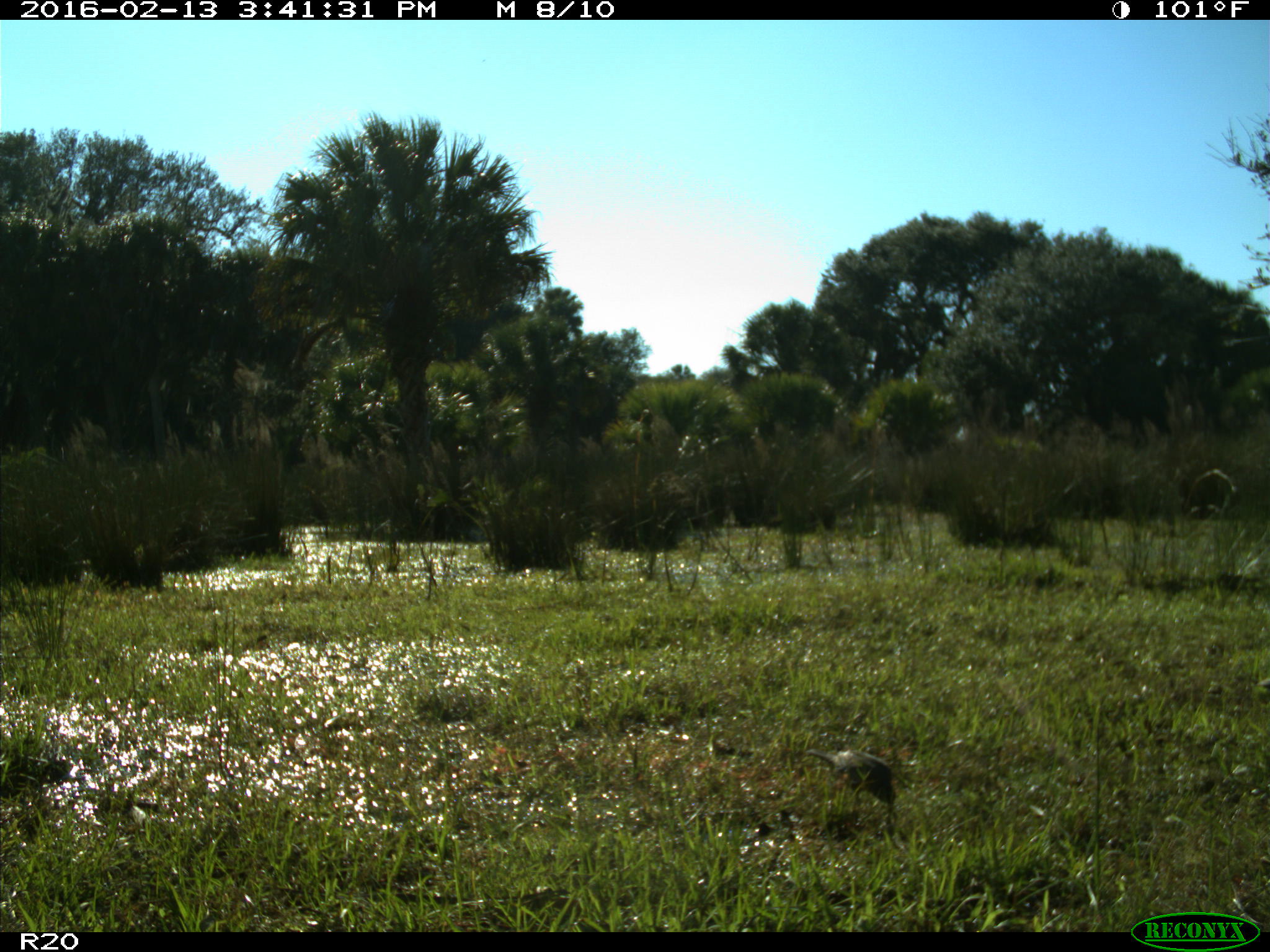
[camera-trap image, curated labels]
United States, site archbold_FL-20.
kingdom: Animalia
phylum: Chordata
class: Aves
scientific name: Aves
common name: birds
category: unidentified bird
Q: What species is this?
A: Unidentified bird (birds) (Aves).